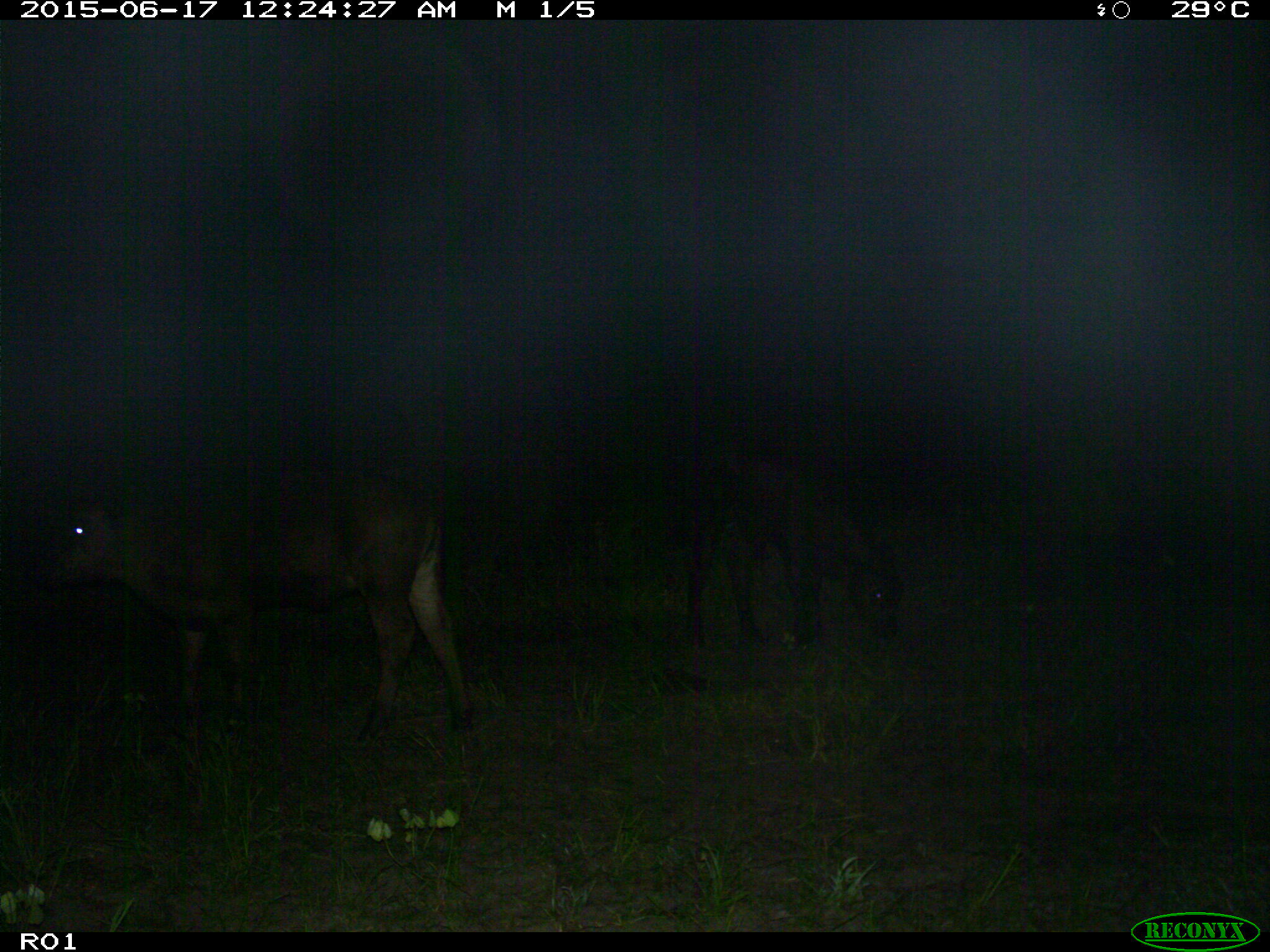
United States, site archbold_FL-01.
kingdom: Animalia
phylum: Chordata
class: Mammalia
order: Artiodactyla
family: Bovidae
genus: Bos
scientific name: Bos taurus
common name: domestic cow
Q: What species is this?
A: Bos taurus (domestic cow).